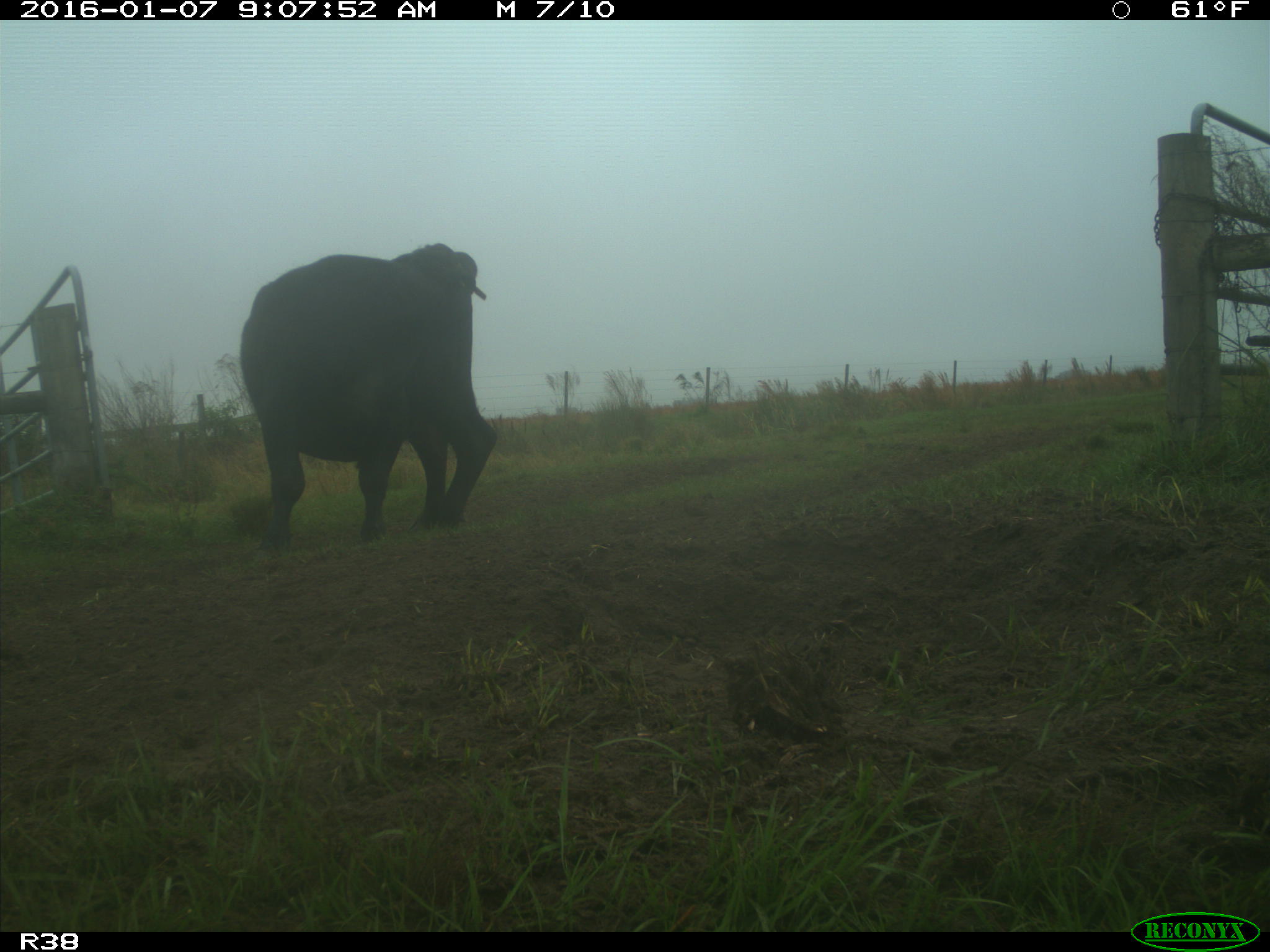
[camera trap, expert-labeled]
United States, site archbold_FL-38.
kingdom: Animalia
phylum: Chordata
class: Mammalia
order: Artiodactyla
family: Bovidae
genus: Bos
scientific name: Bos taurus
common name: domestic cow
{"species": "Bos taurus (domestic cow)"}